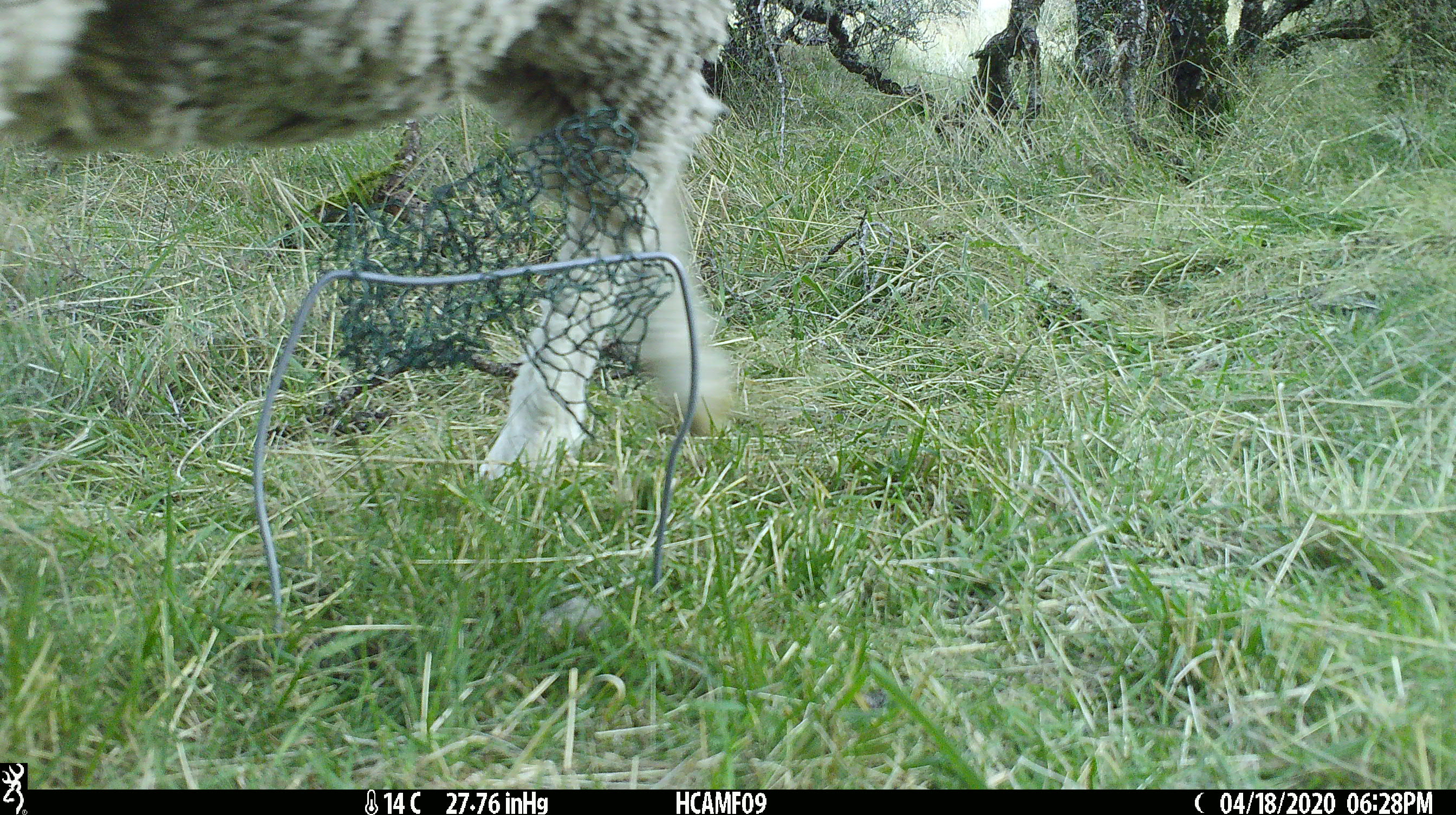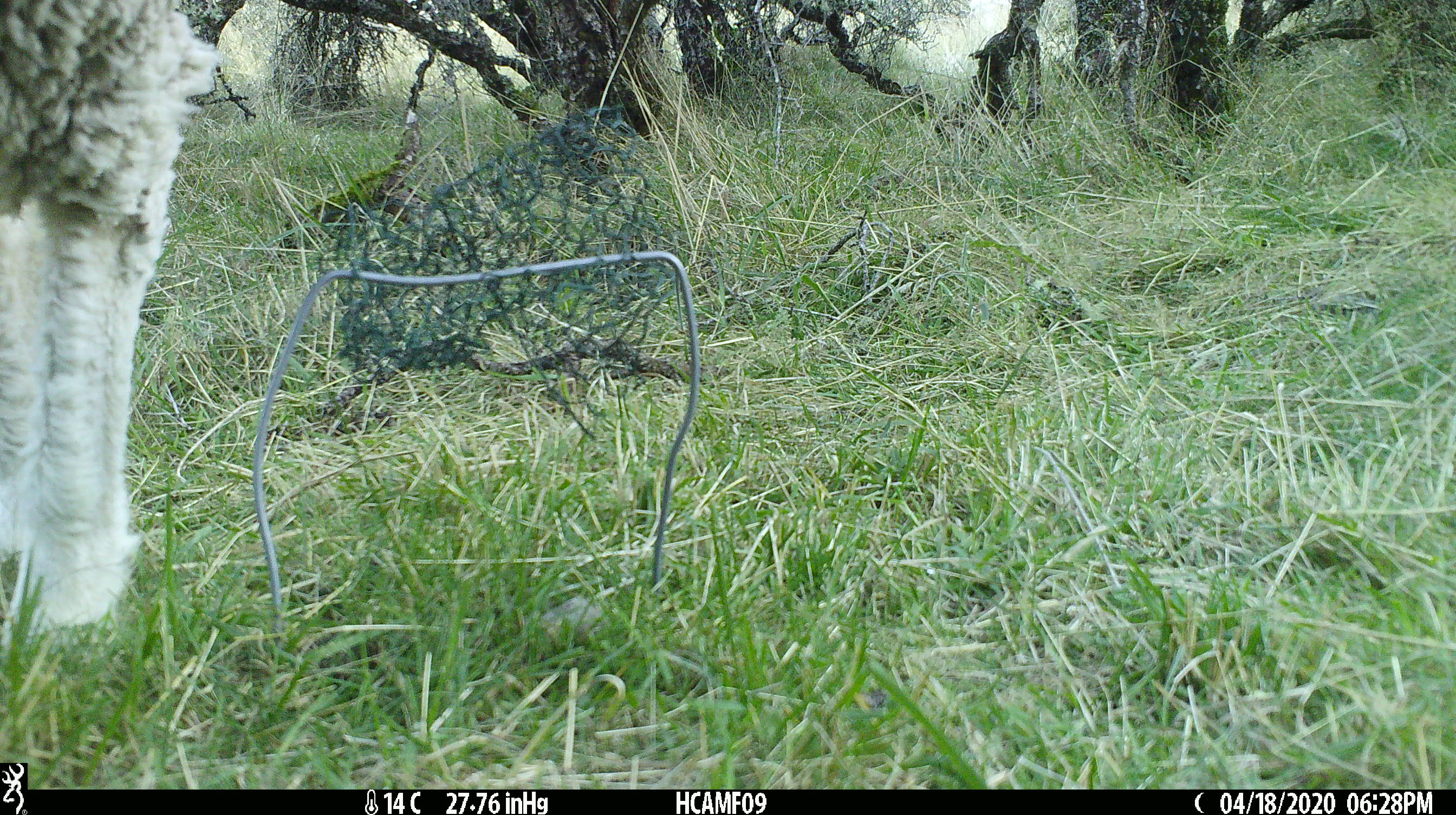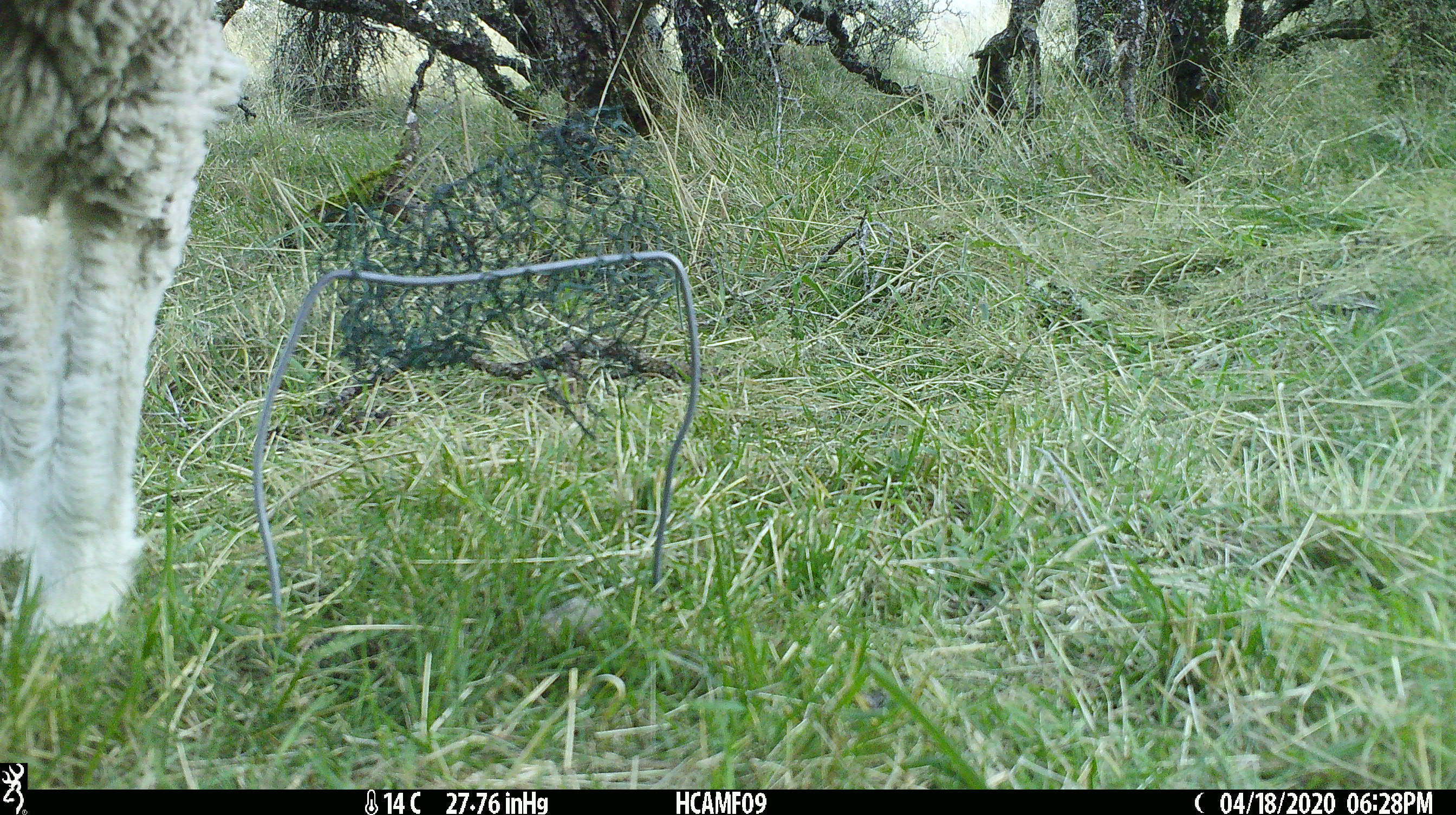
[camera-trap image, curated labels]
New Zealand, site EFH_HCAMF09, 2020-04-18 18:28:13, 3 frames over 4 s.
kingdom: Animalia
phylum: Chordata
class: Mammalia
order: Artiodactyla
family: Bovidae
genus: Ovis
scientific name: Ovis aries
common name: domestic sheep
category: sheep